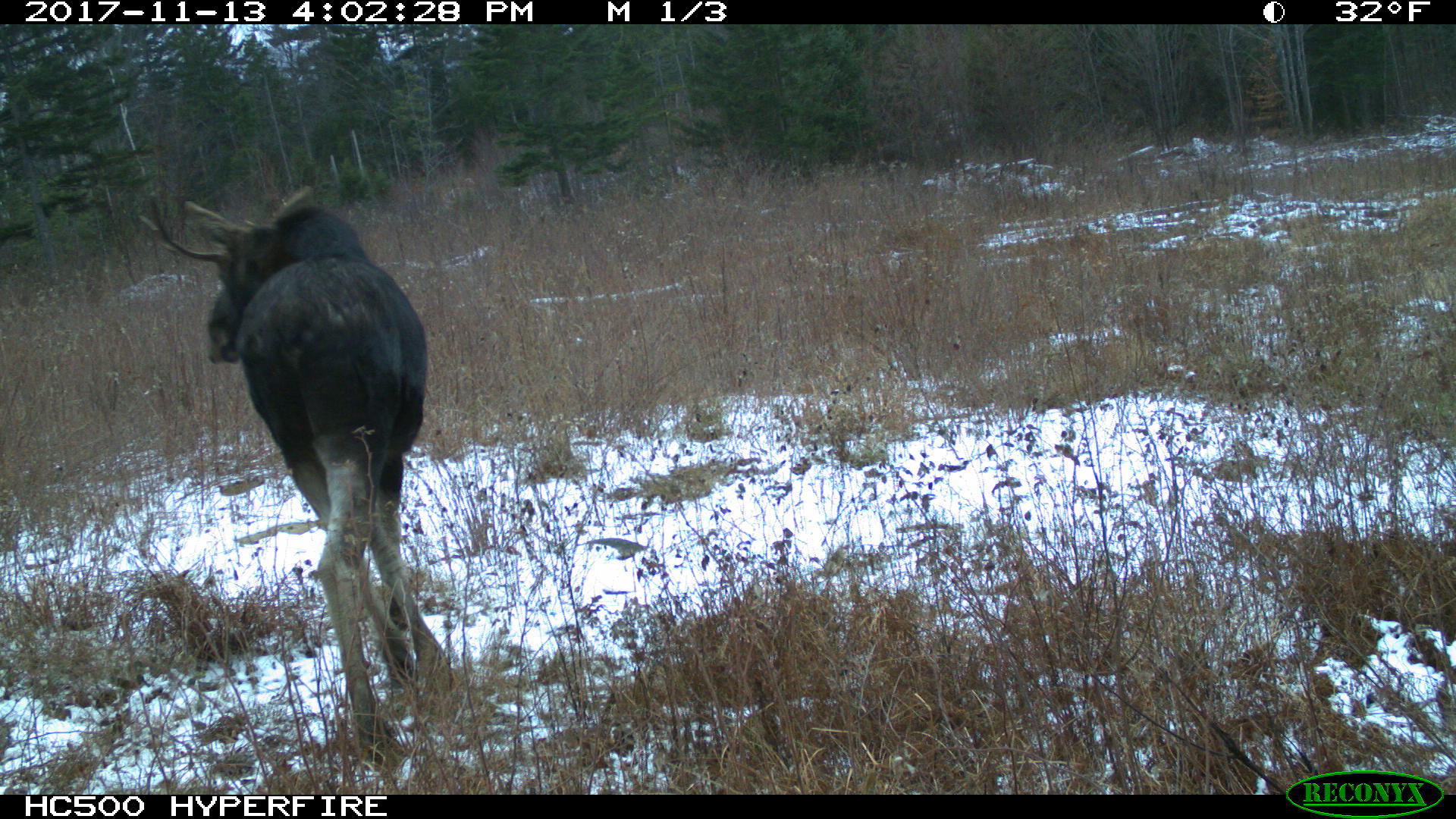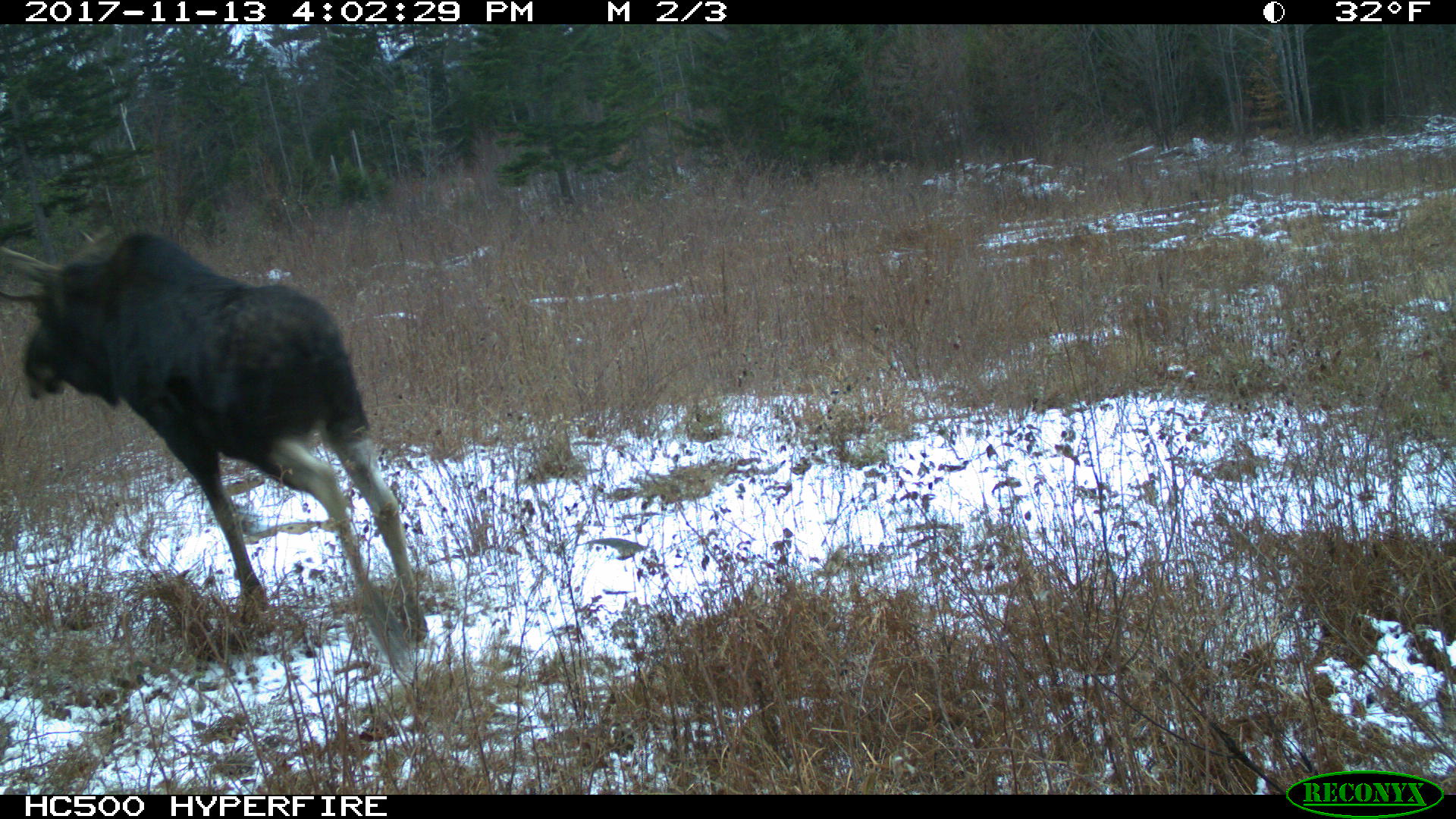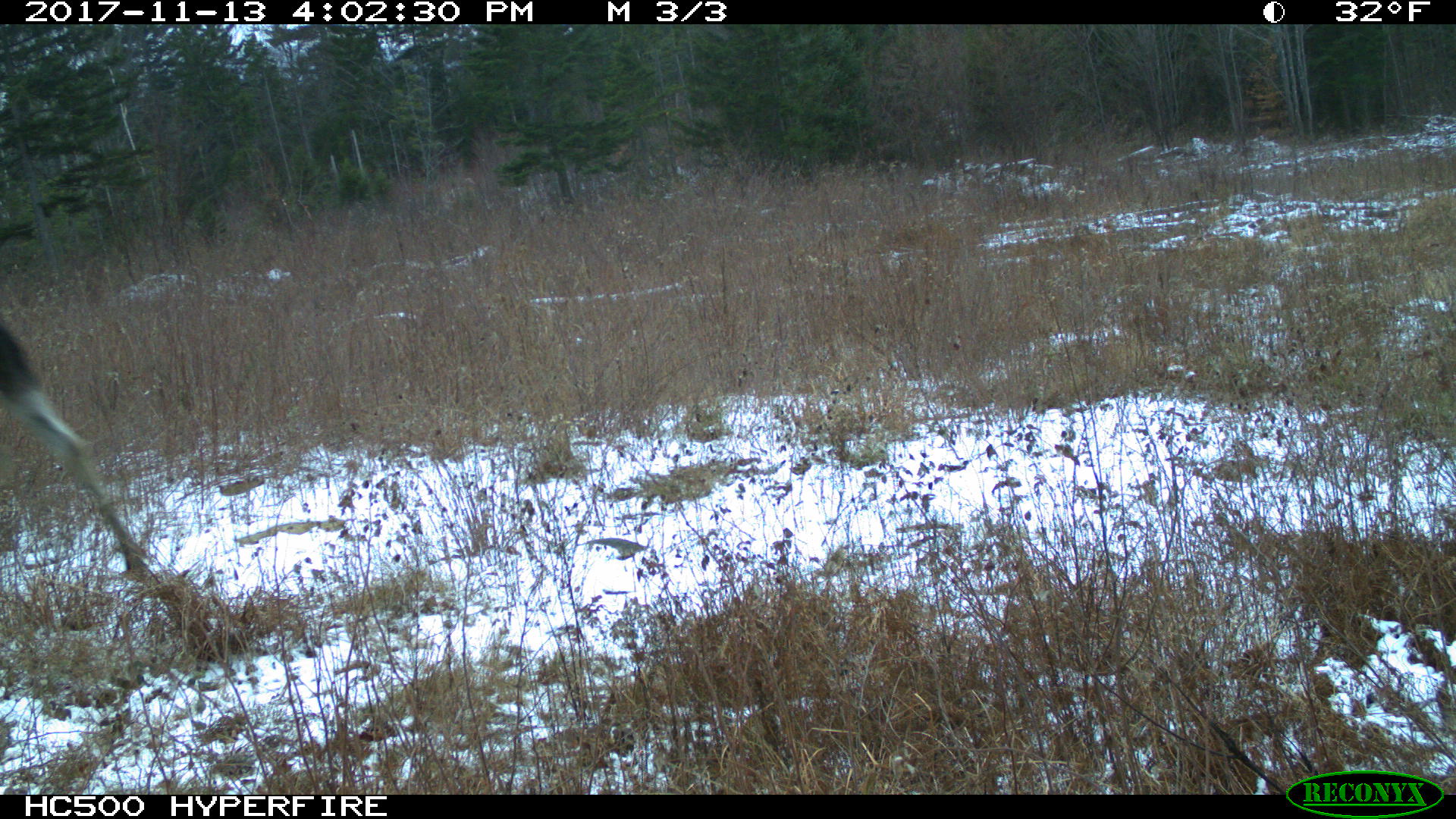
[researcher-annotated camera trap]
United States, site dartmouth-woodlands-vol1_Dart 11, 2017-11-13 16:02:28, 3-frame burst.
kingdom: Animalia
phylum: Chordata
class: Mammalia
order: Artiodactyla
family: Cervidae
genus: Alces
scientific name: Alces alces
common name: moose